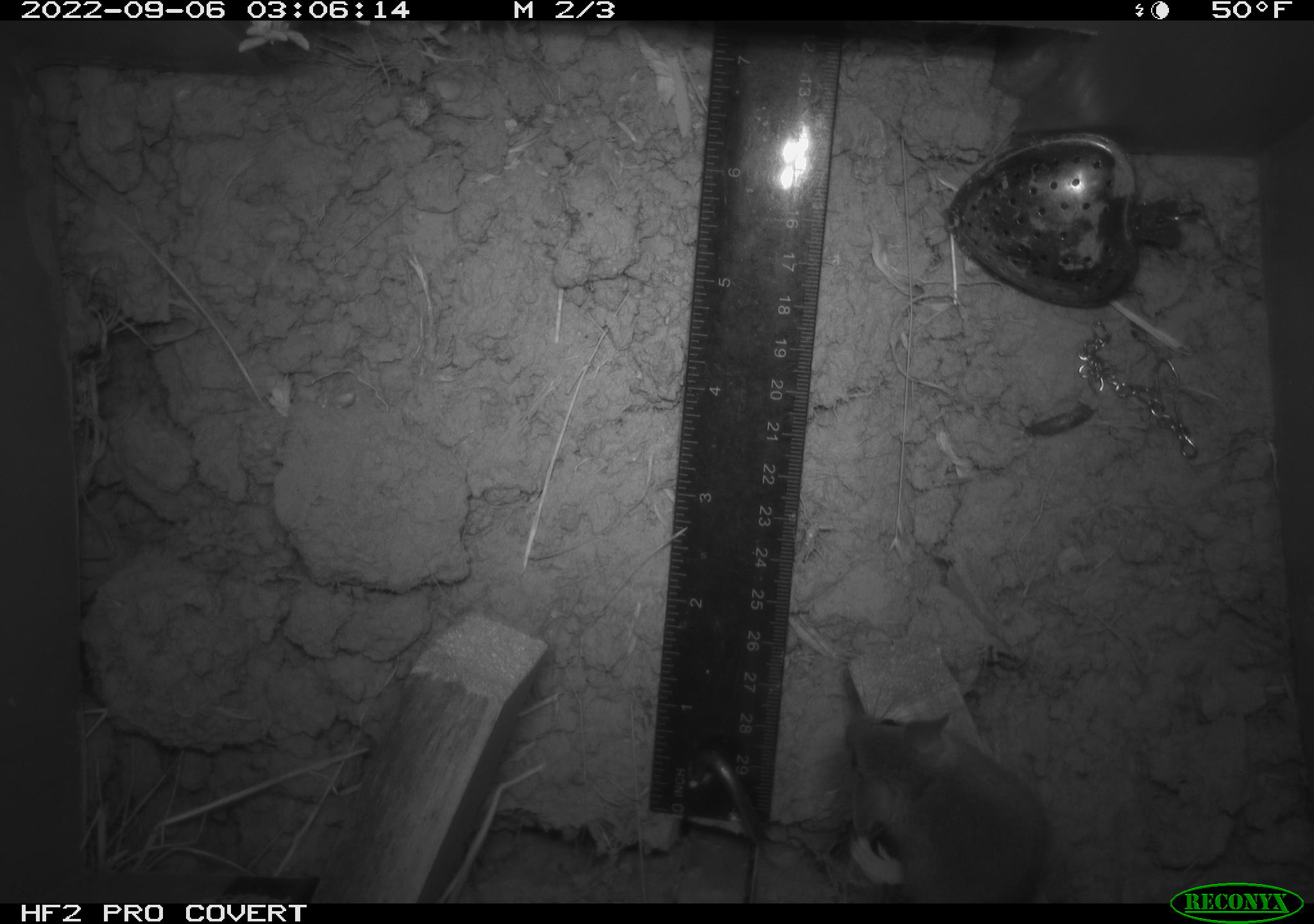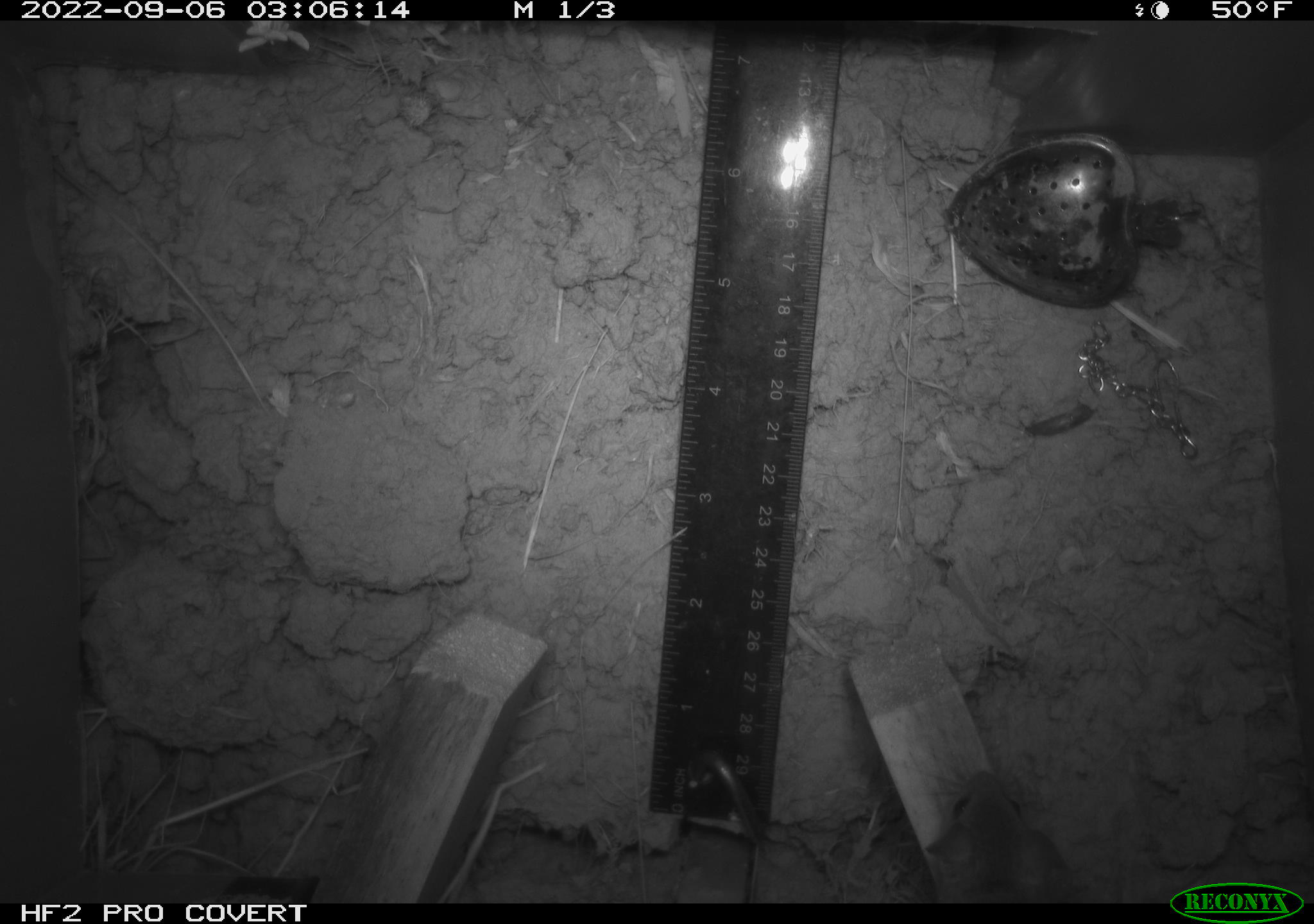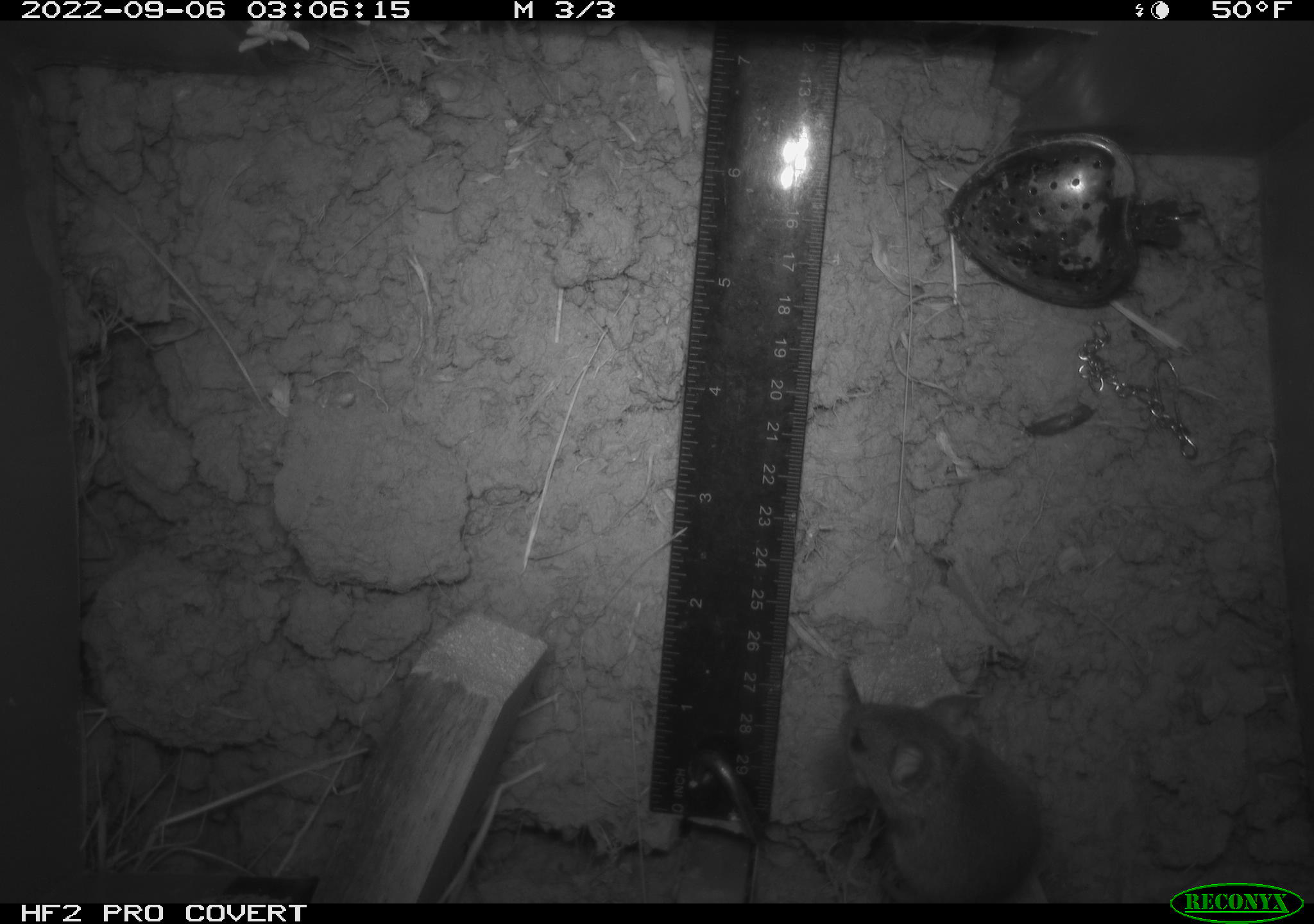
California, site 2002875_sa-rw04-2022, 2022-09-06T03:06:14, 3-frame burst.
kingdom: Animalia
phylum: Chordata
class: Mammalia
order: Rodentia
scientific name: Rodentia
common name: mouse species